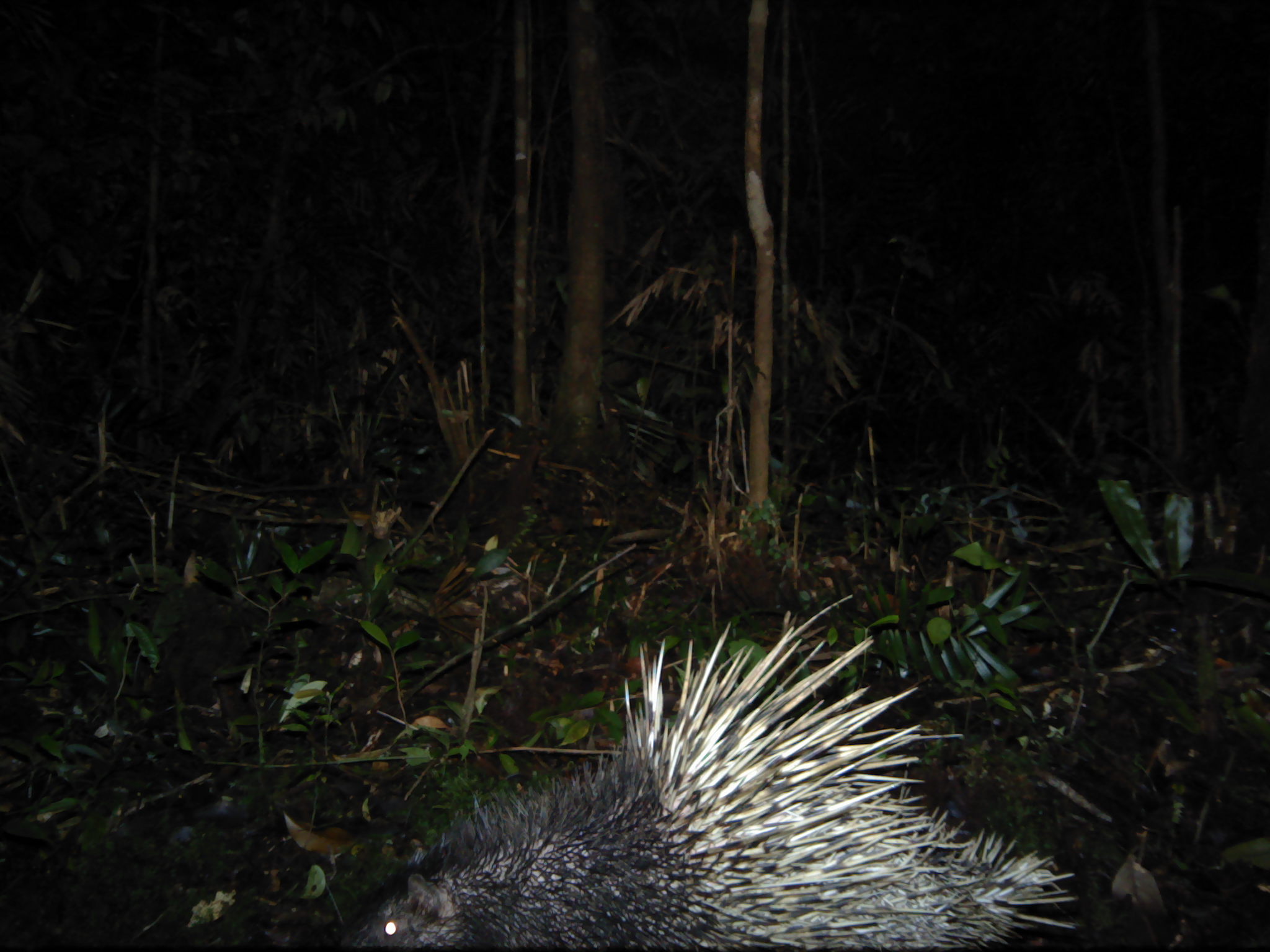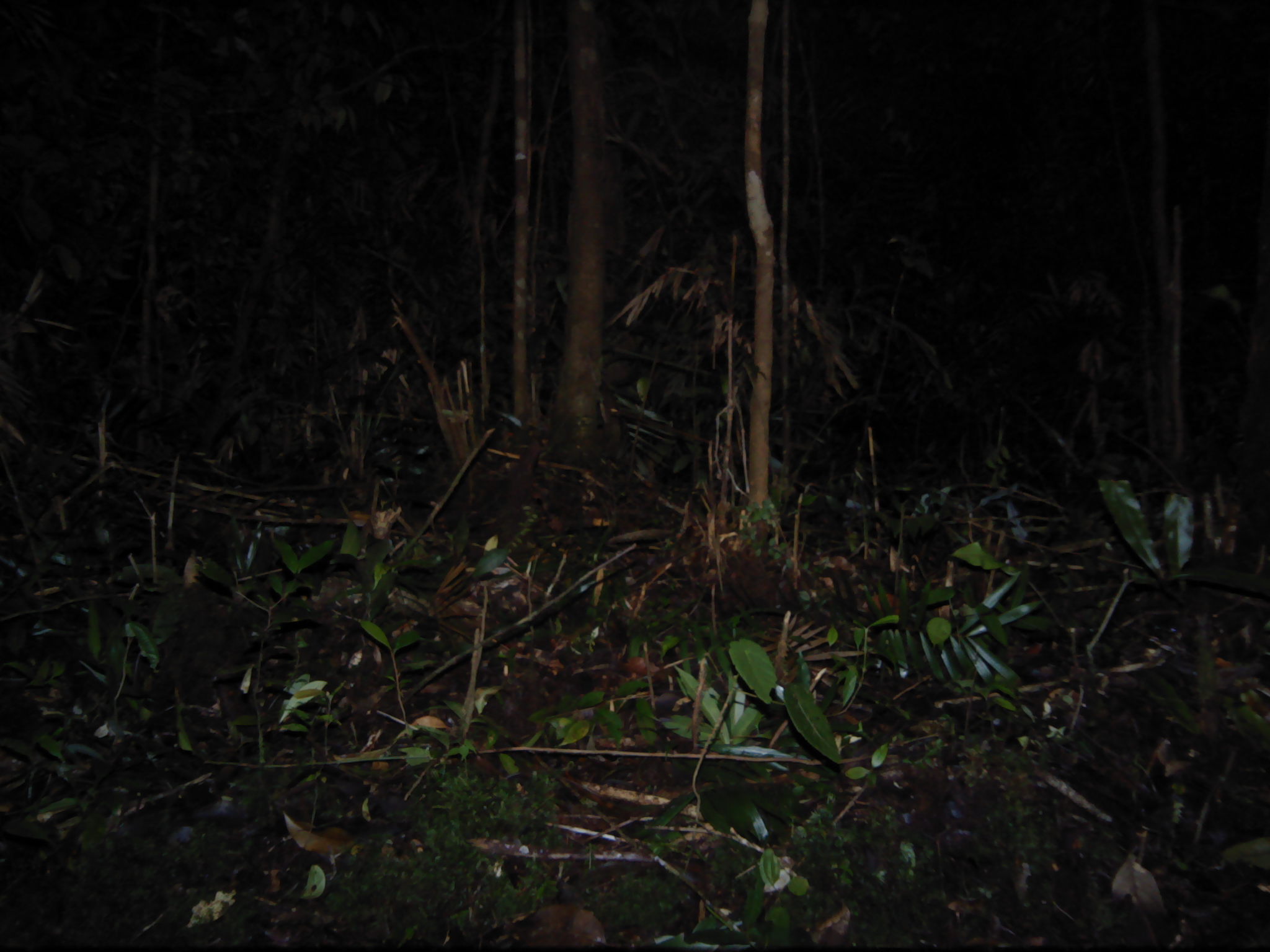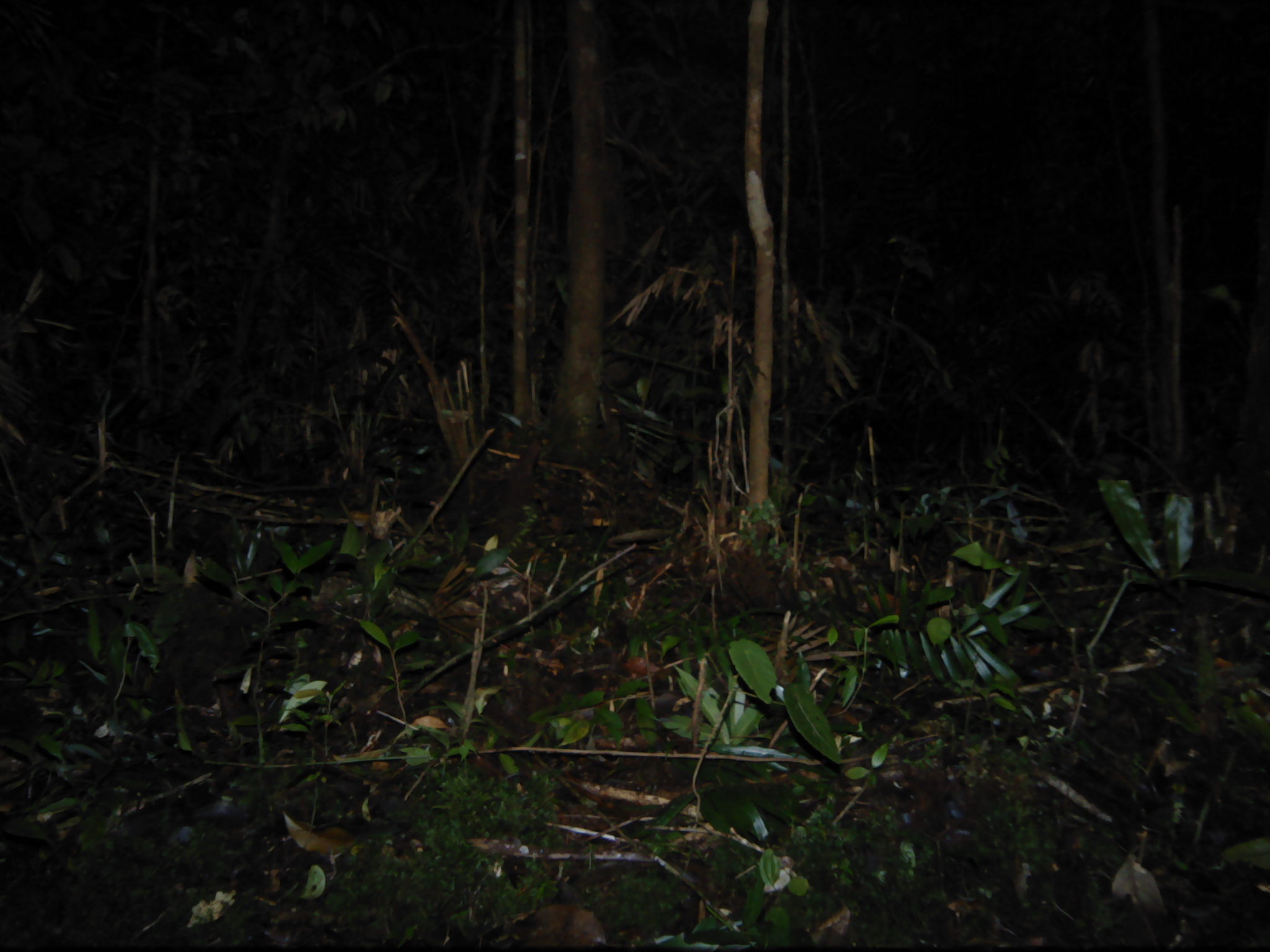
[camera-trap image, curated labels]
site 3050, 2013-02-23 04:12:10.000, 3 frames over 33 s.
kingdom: Animalia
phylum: Chordata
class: Mammalia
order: Rodentia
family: Hystricidae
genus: Hystrix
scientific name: Hystrix brachyura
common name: east asian porcupine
Hystrix brachyura (east asian porcupine), count 1.